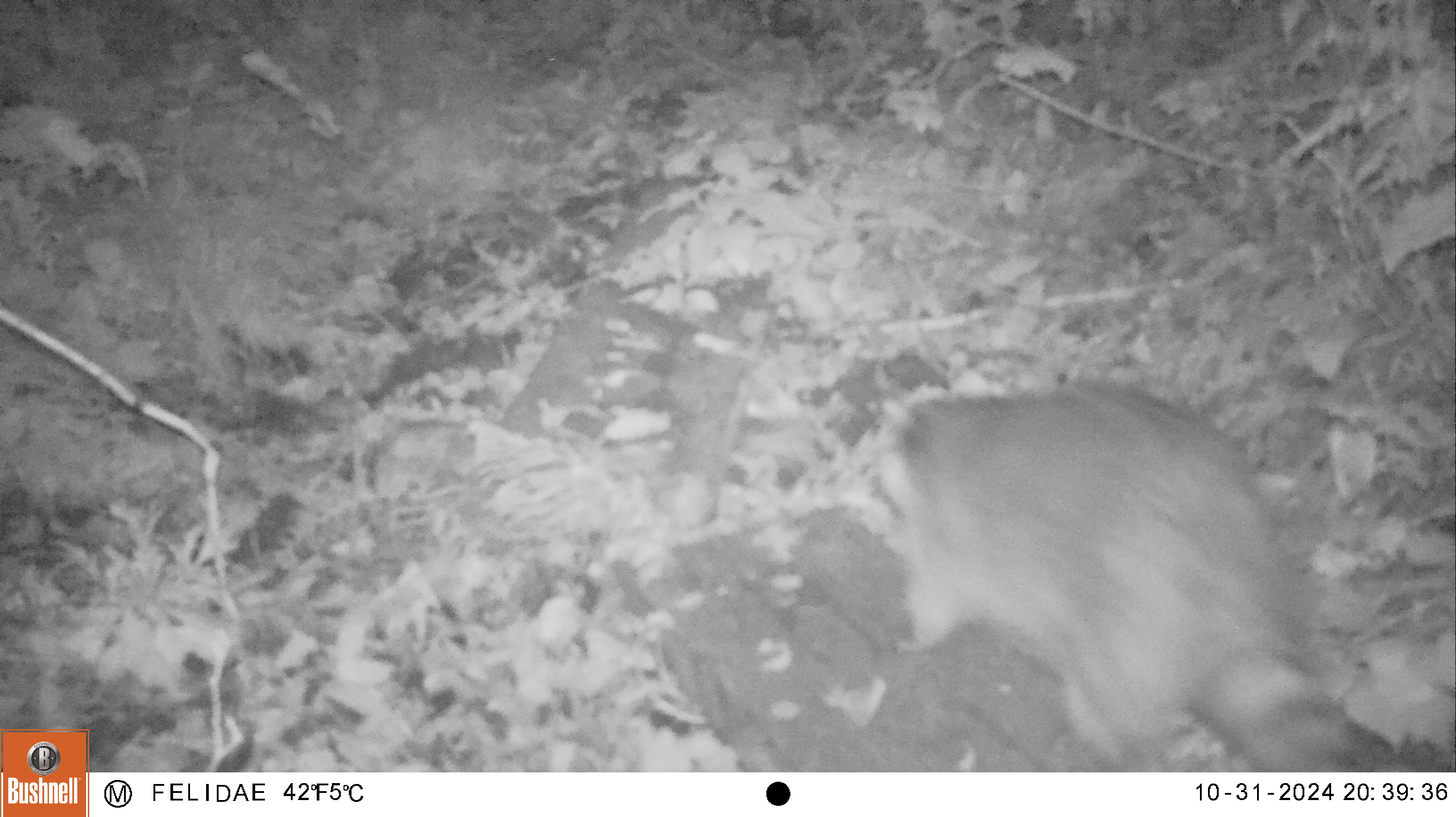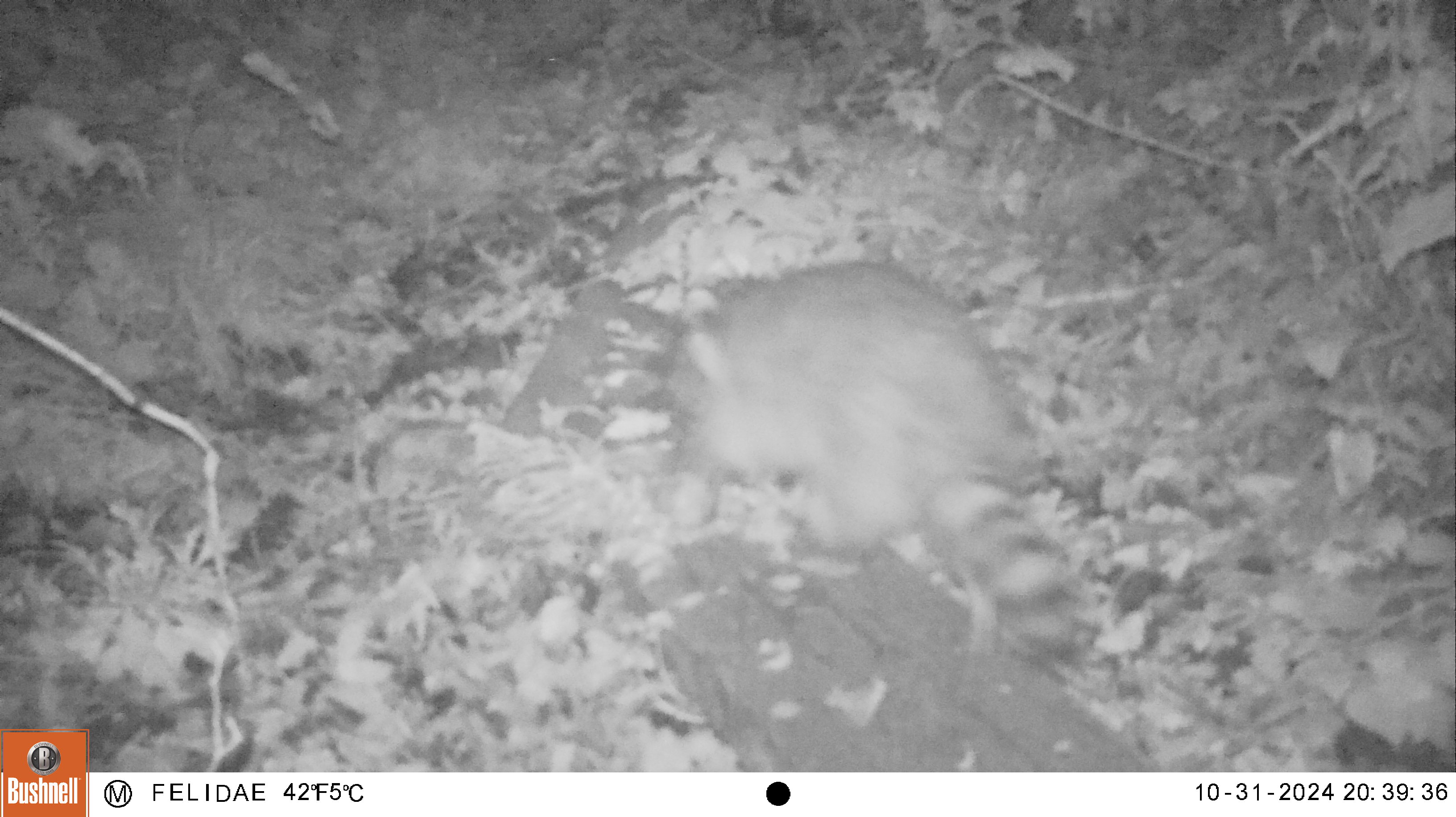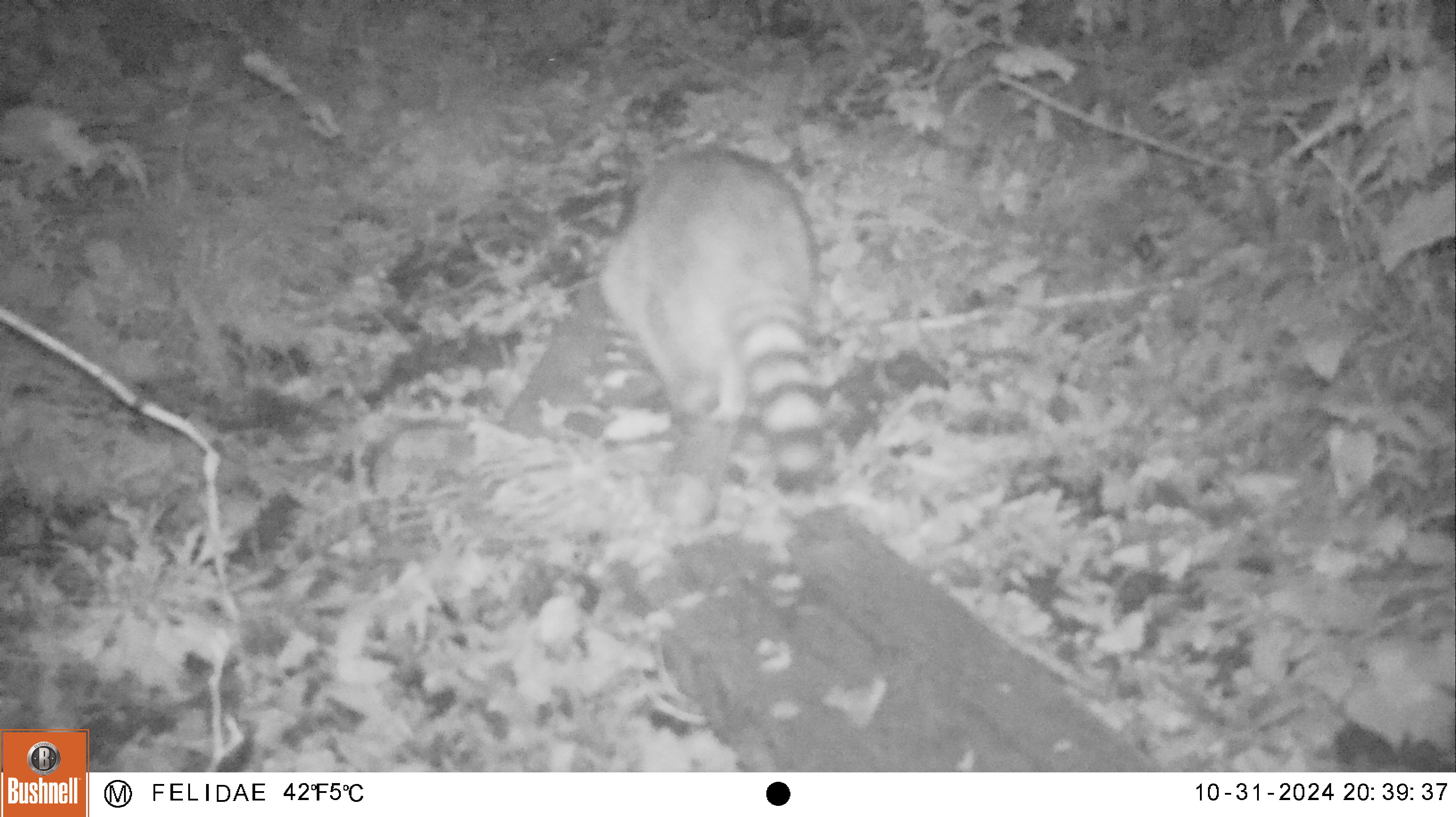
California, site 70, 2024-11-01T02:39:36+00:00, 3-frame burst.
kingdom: Animalia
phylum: Chordata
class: Mammalia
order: Carnivora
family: Procyonidae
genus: Procyon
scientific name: Procyon lotor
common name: raccoon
Raccoon (Procyon lotor).